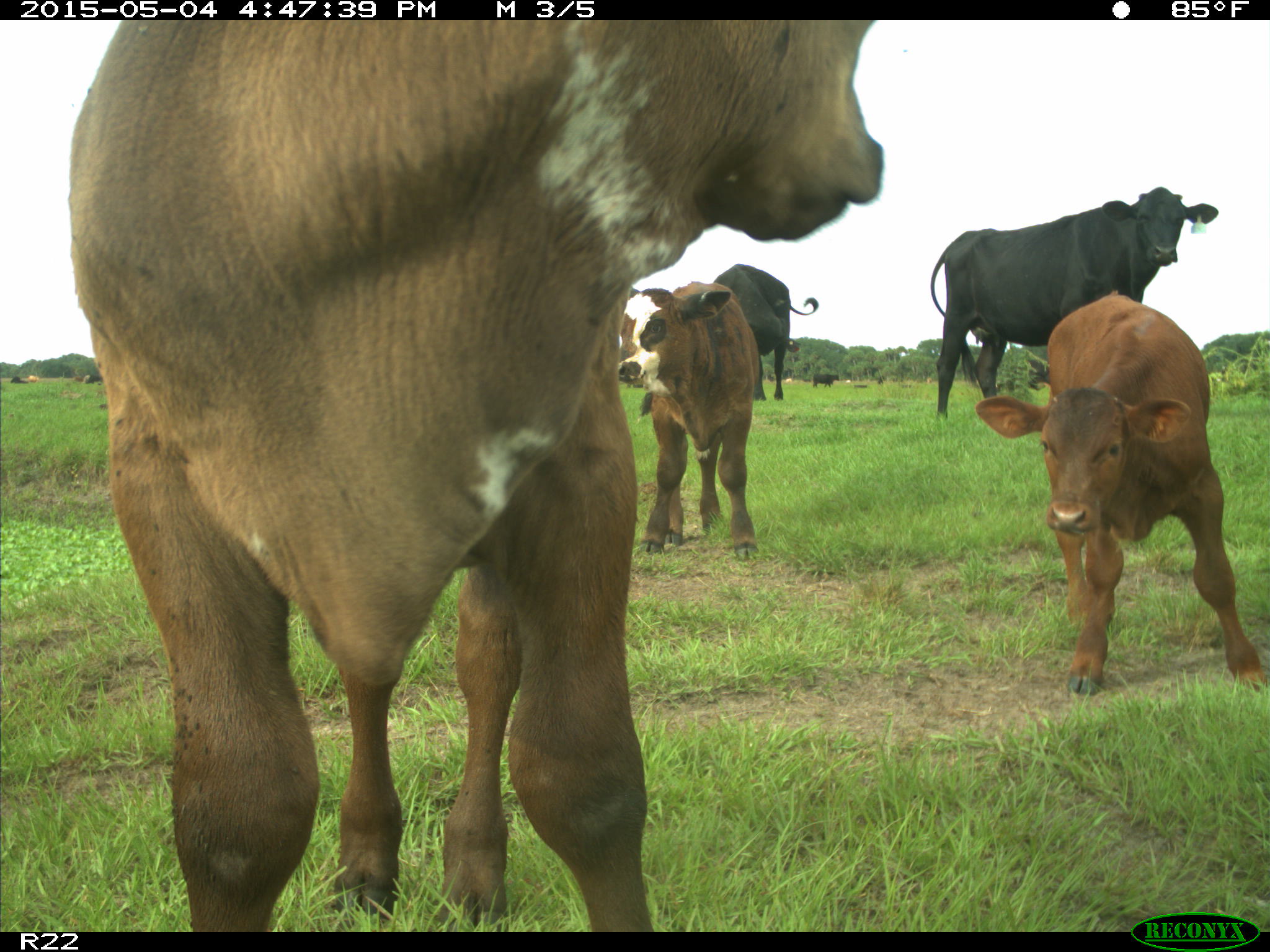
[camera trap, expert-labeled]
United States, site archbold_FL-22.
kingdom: Animalia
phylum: Chordata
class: Mammalia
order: Artiodactyla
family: Bovidae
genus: Bos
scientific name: Bos taurus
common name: domestic cow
Bos taurus (domestic cow).